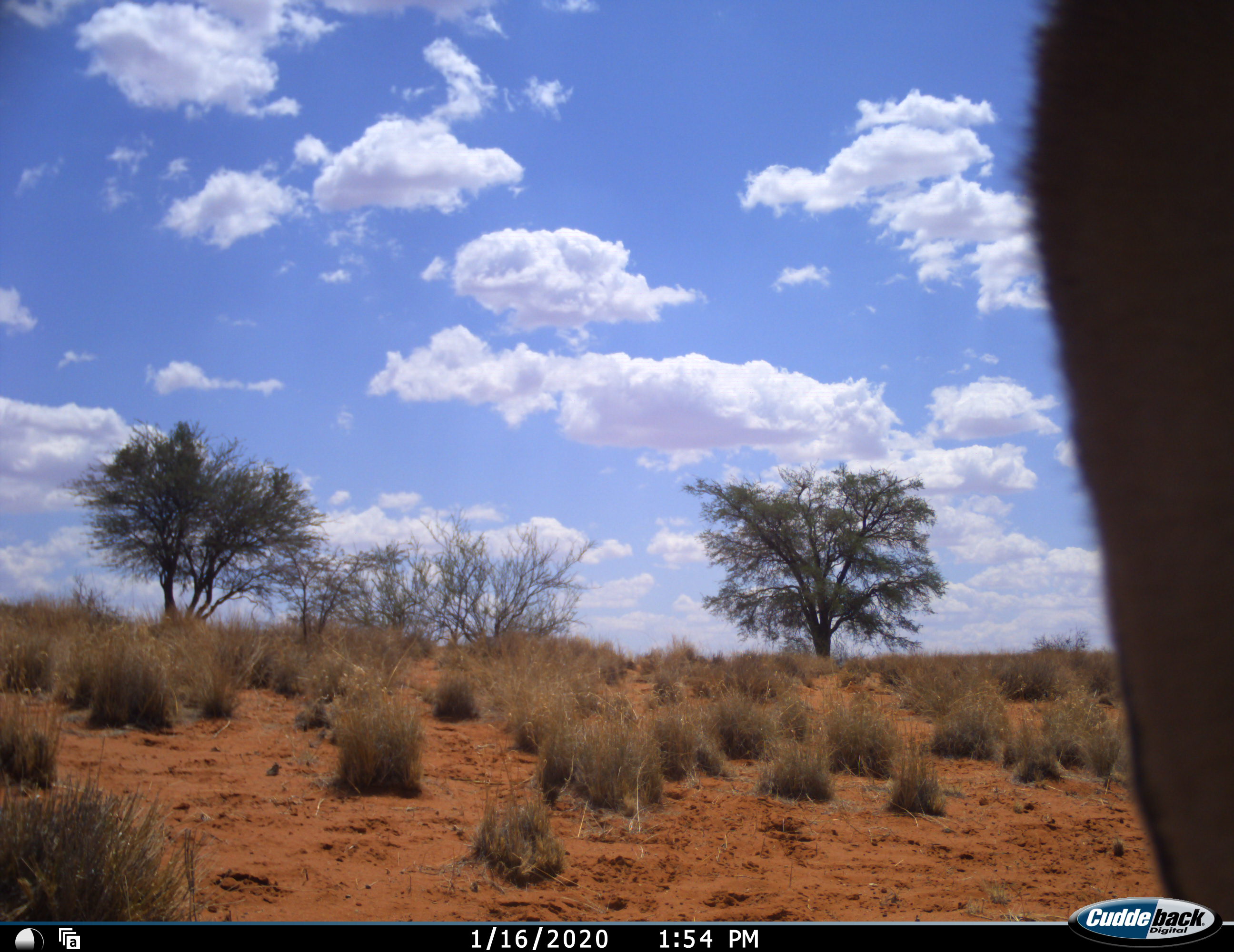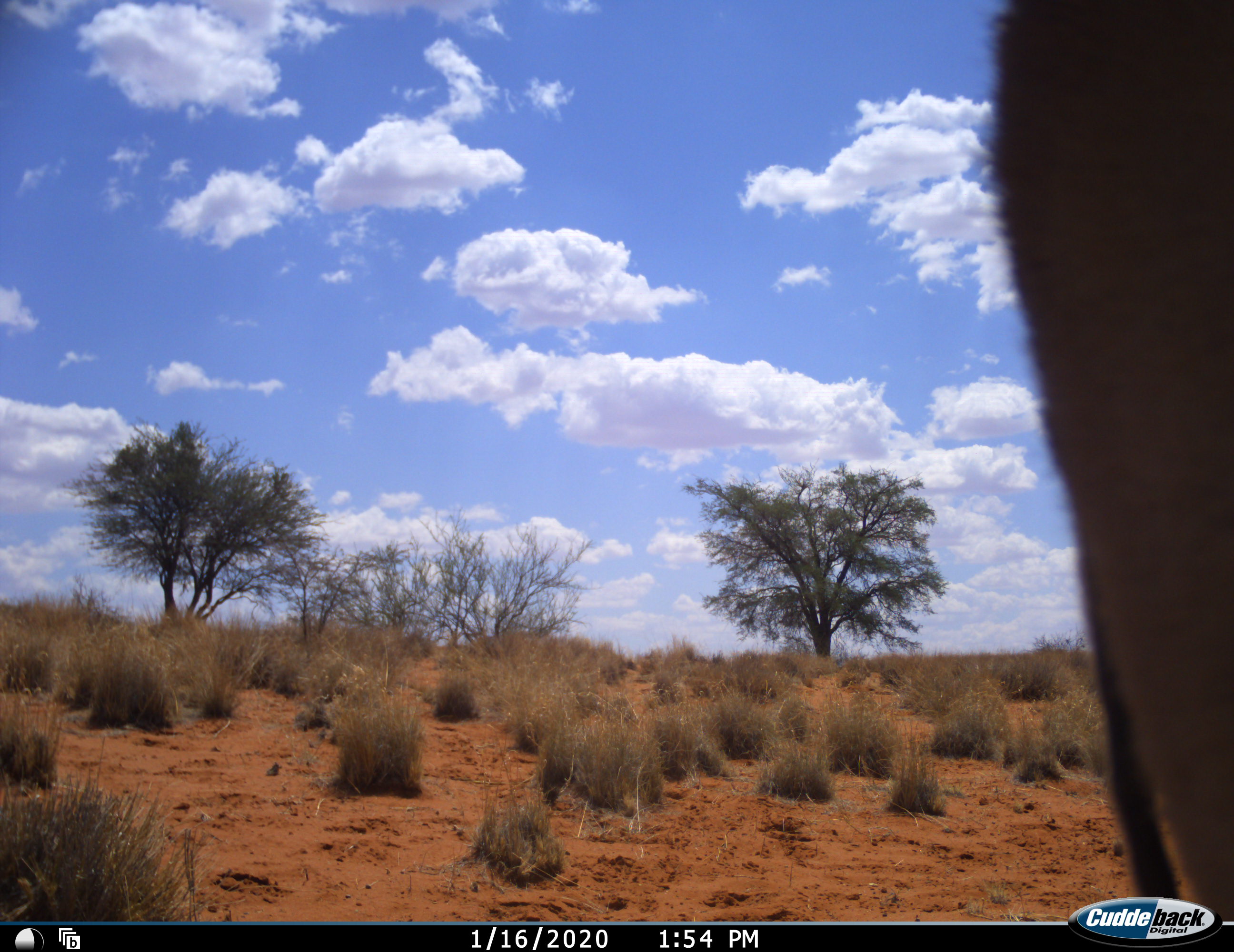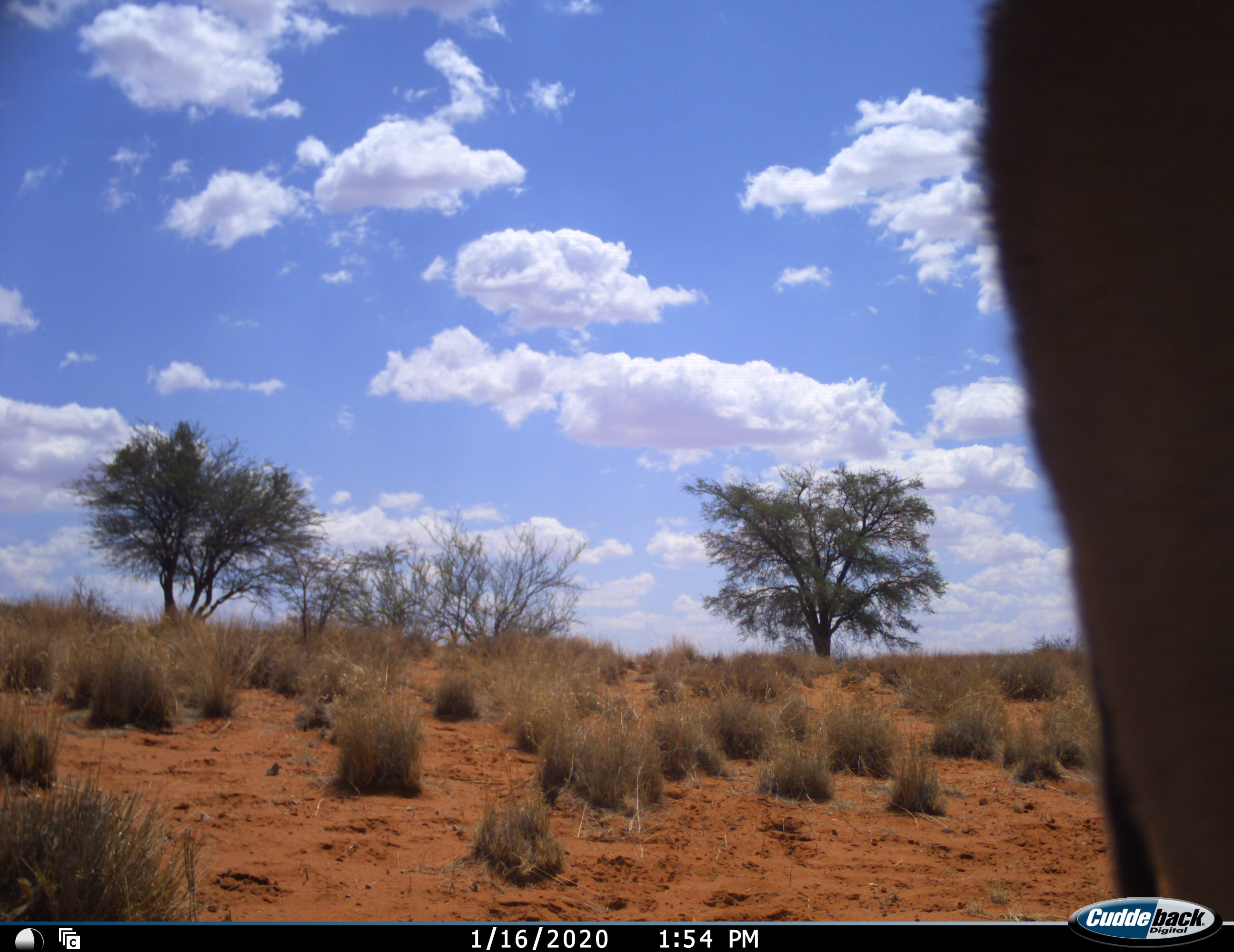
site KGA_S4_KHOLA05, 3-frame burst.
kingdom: Animalia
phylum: Chordata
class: Mammalia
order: Artiodactyla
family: Bovidae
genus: Antidorcas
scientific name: Antidorcas marsupialis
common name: springbok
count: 1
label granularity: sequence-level